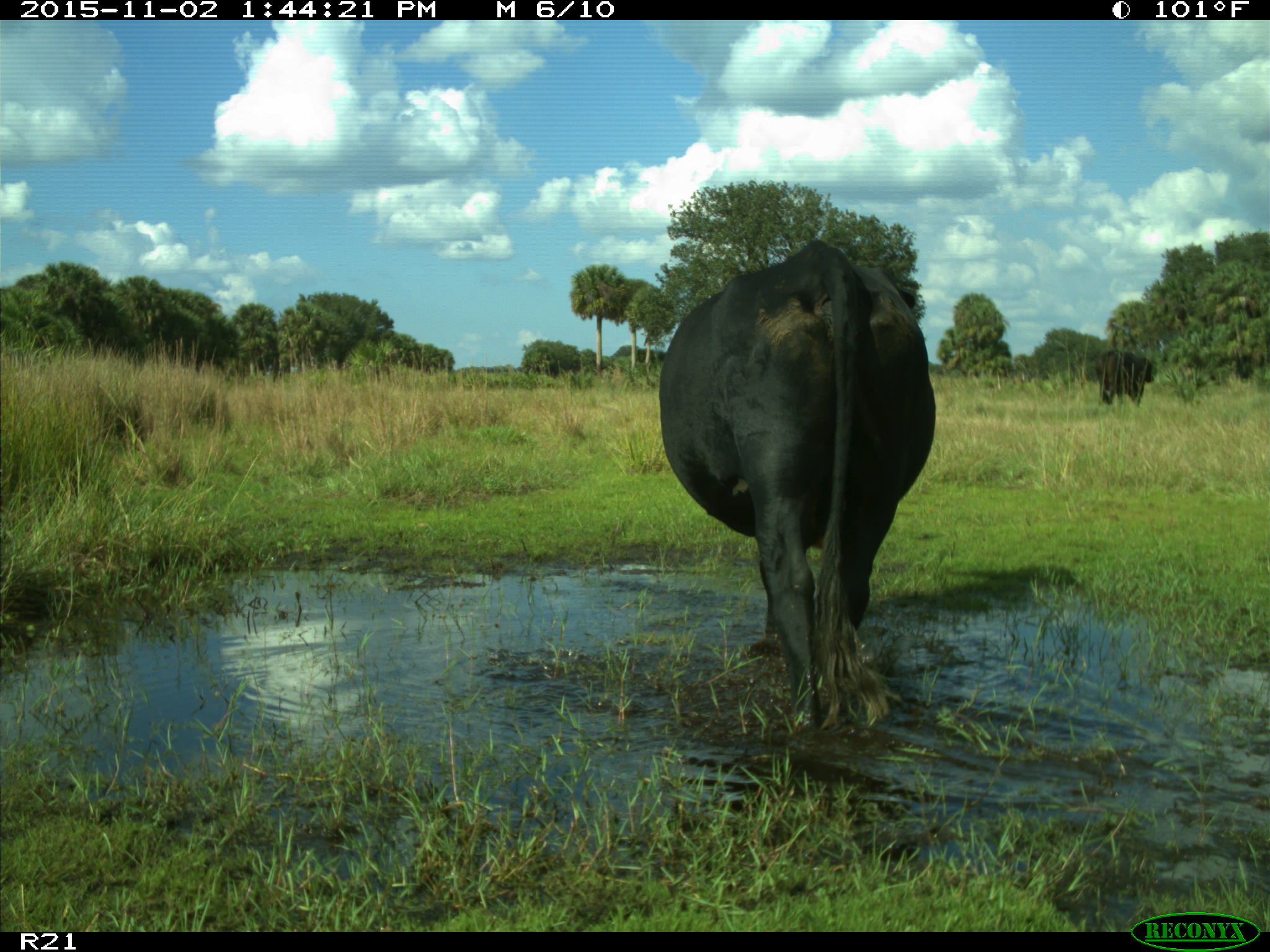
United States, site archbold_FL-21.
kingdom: Animalia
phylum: Chordata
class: Mammalia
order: Artiodactyla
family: Bovidae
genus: Bos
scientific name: Bos taurus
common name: domestic cow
Bos taurus (domestic cow).